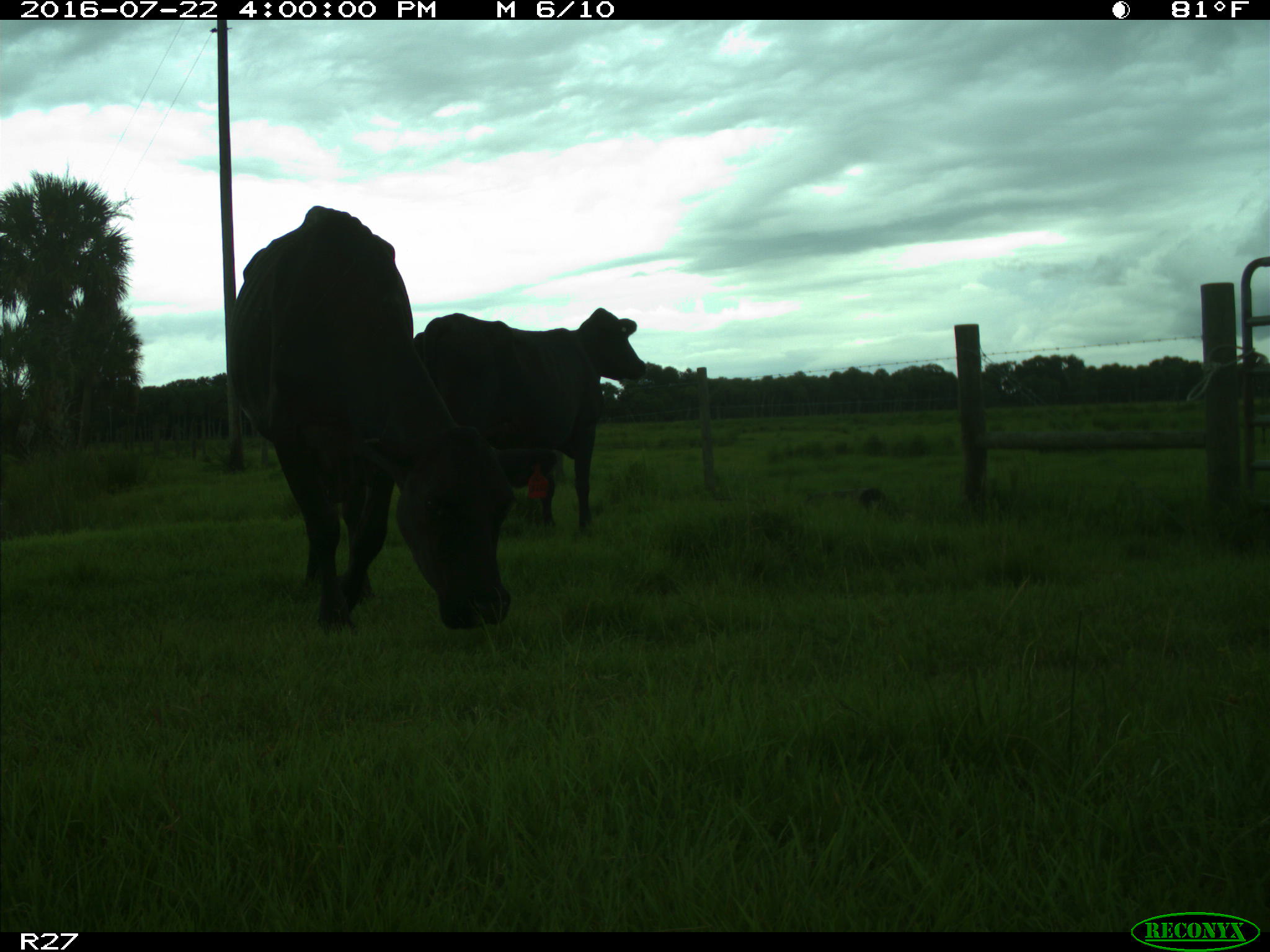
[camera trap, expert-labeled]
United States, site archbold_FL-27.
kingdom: Animalia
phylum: Chordata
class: Mammalia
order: Artiodactyla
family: Bovidae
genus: Bos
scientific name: Bos taurus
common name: domestic cow